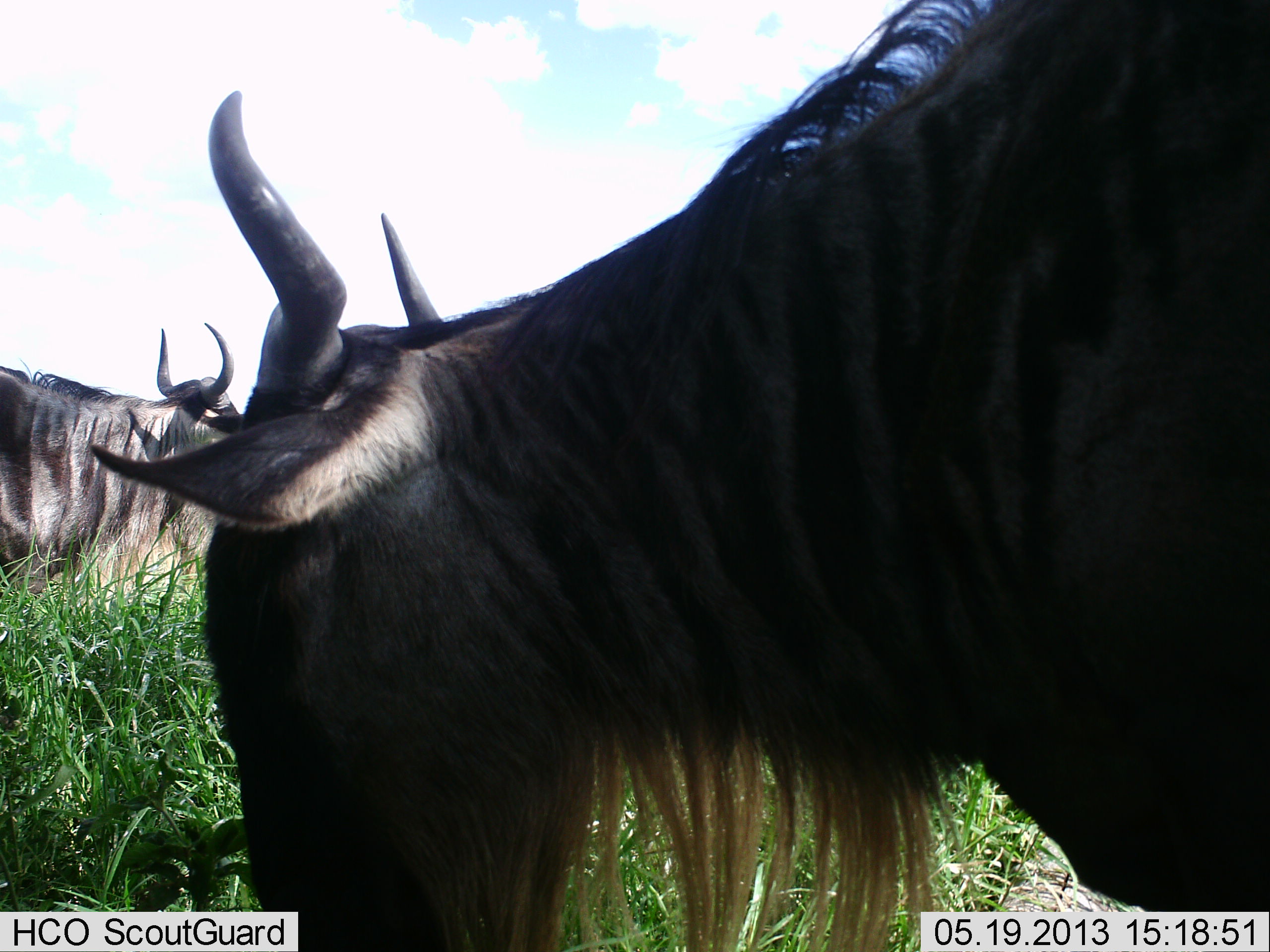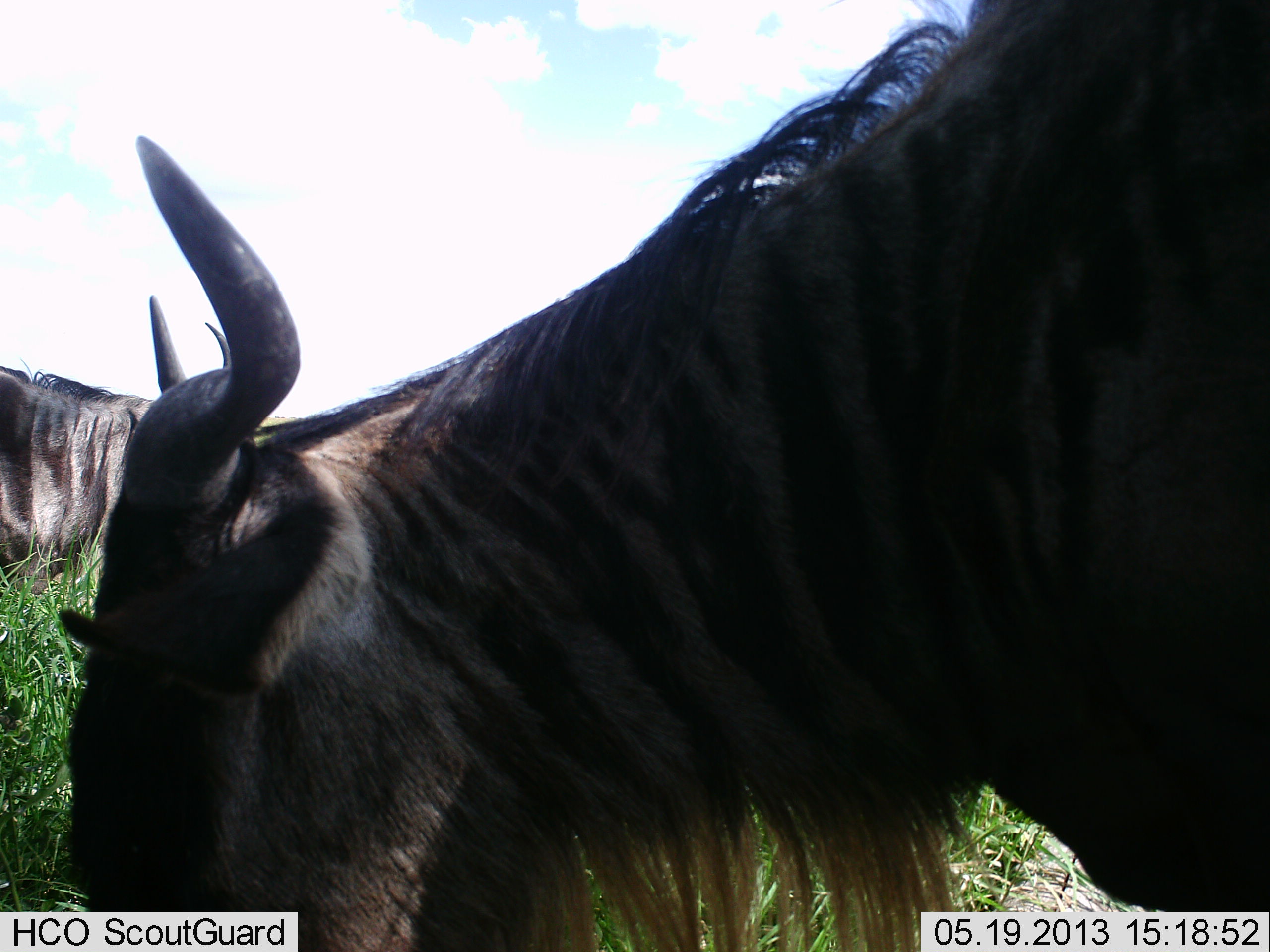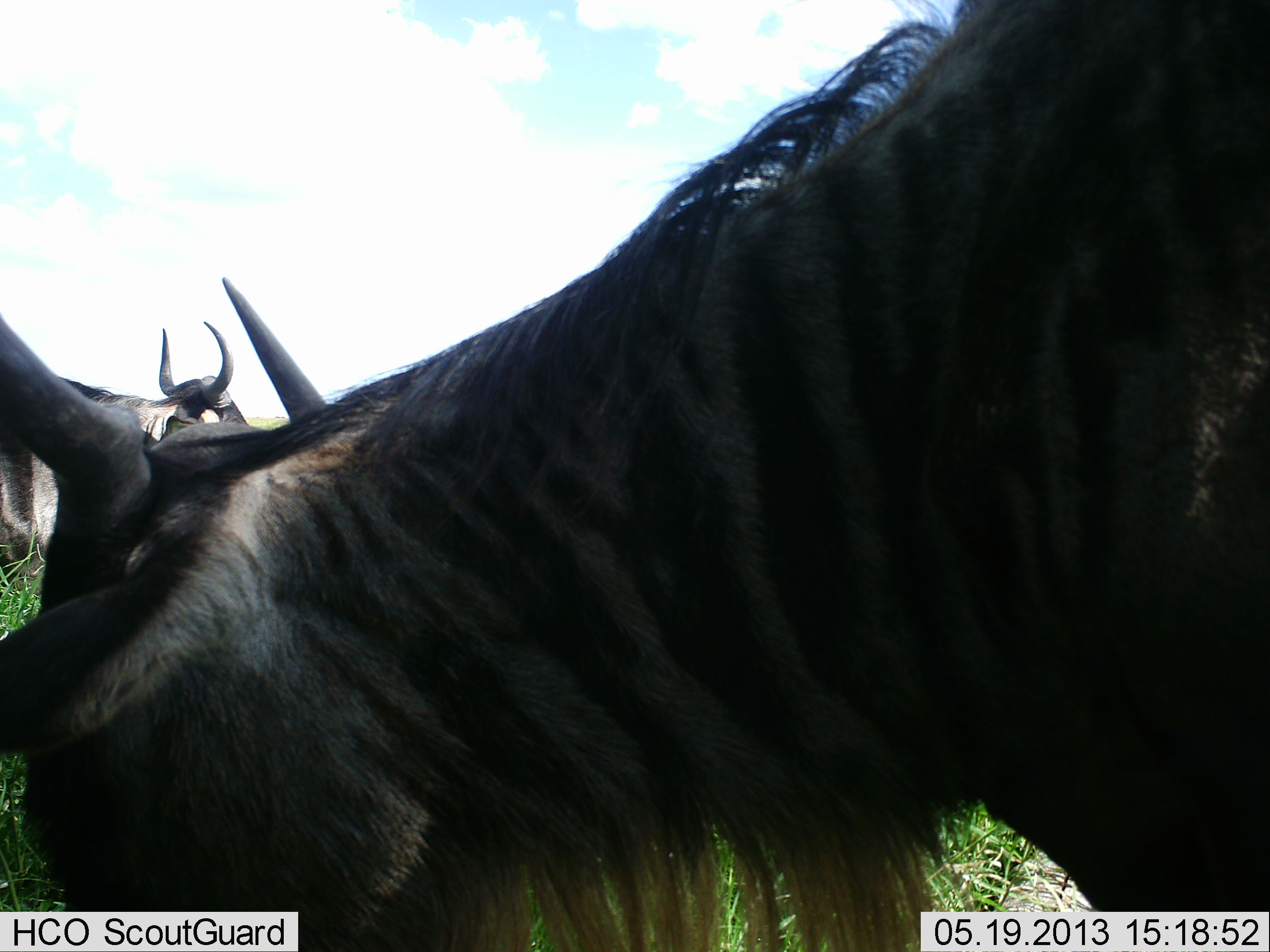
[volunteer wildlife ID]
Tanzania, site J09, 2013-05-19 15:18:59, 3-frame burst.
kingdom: Animalia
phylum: Chordata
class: Mammalia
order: Artiodactyla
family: Bovidae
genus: Connochaetes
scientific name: Connochaetes taurinus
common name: blue wildebeest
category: wildebeest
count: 2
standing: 54%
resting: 4%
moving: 7%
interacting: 0%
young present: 0%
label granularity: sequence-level